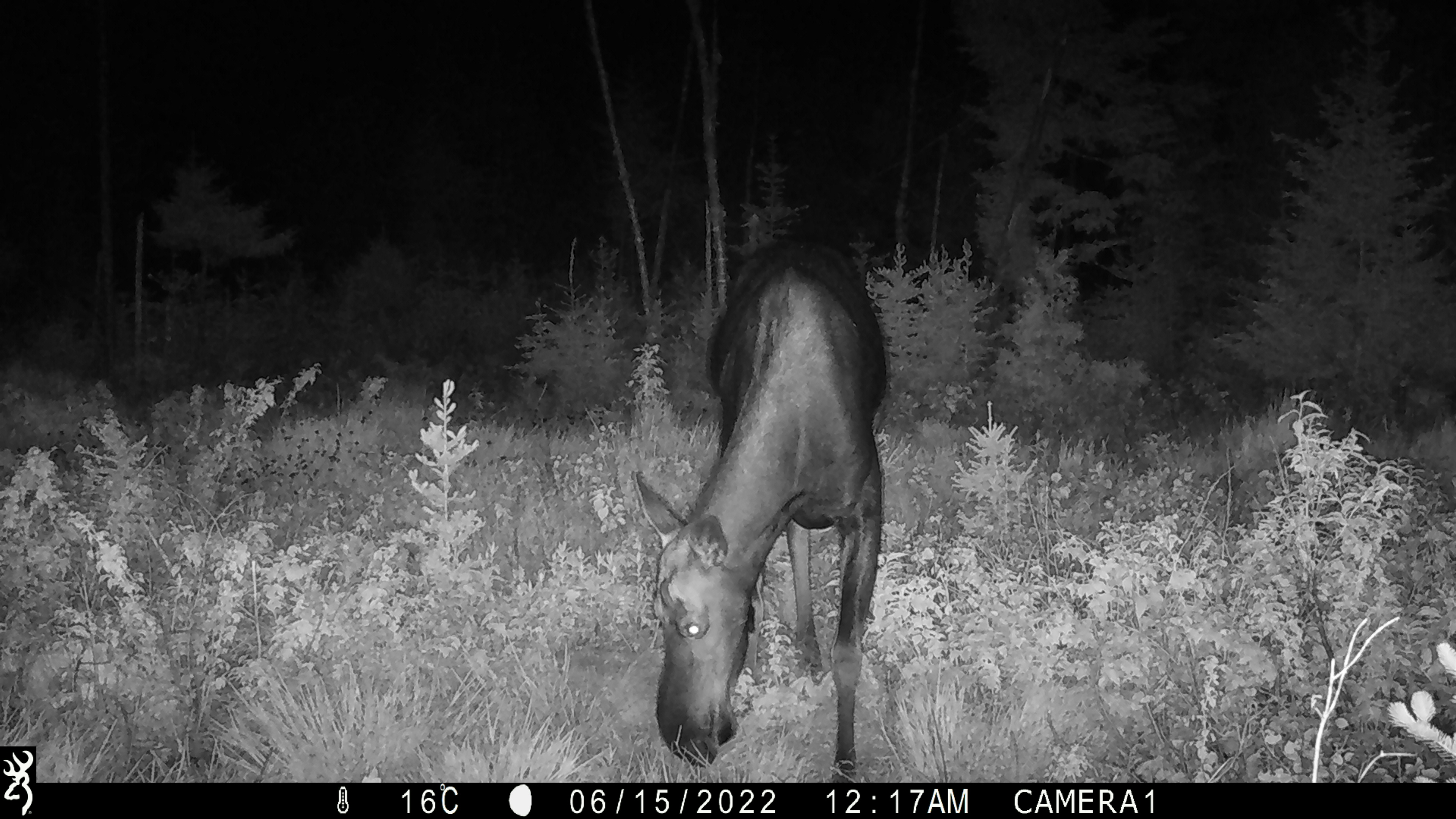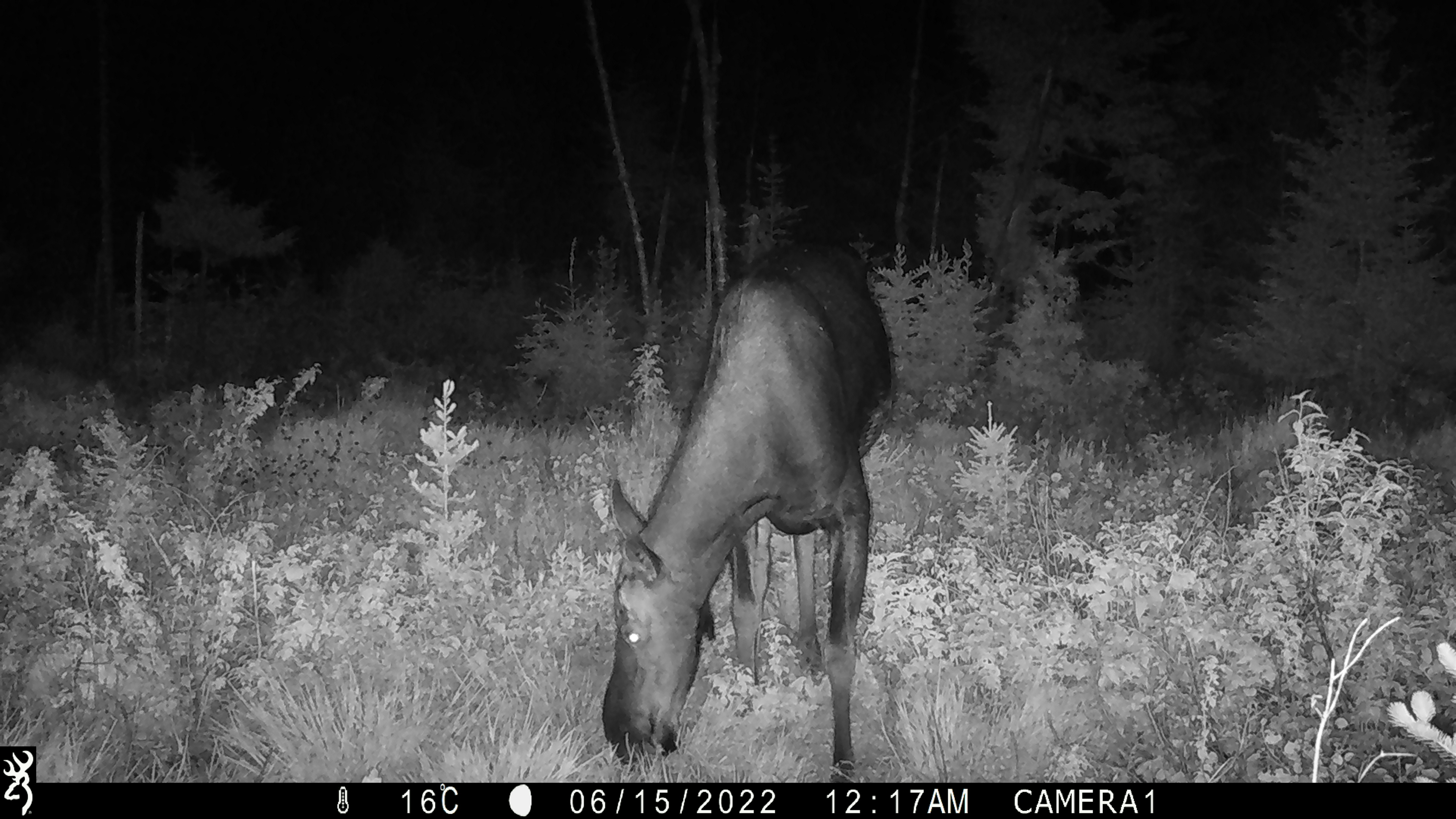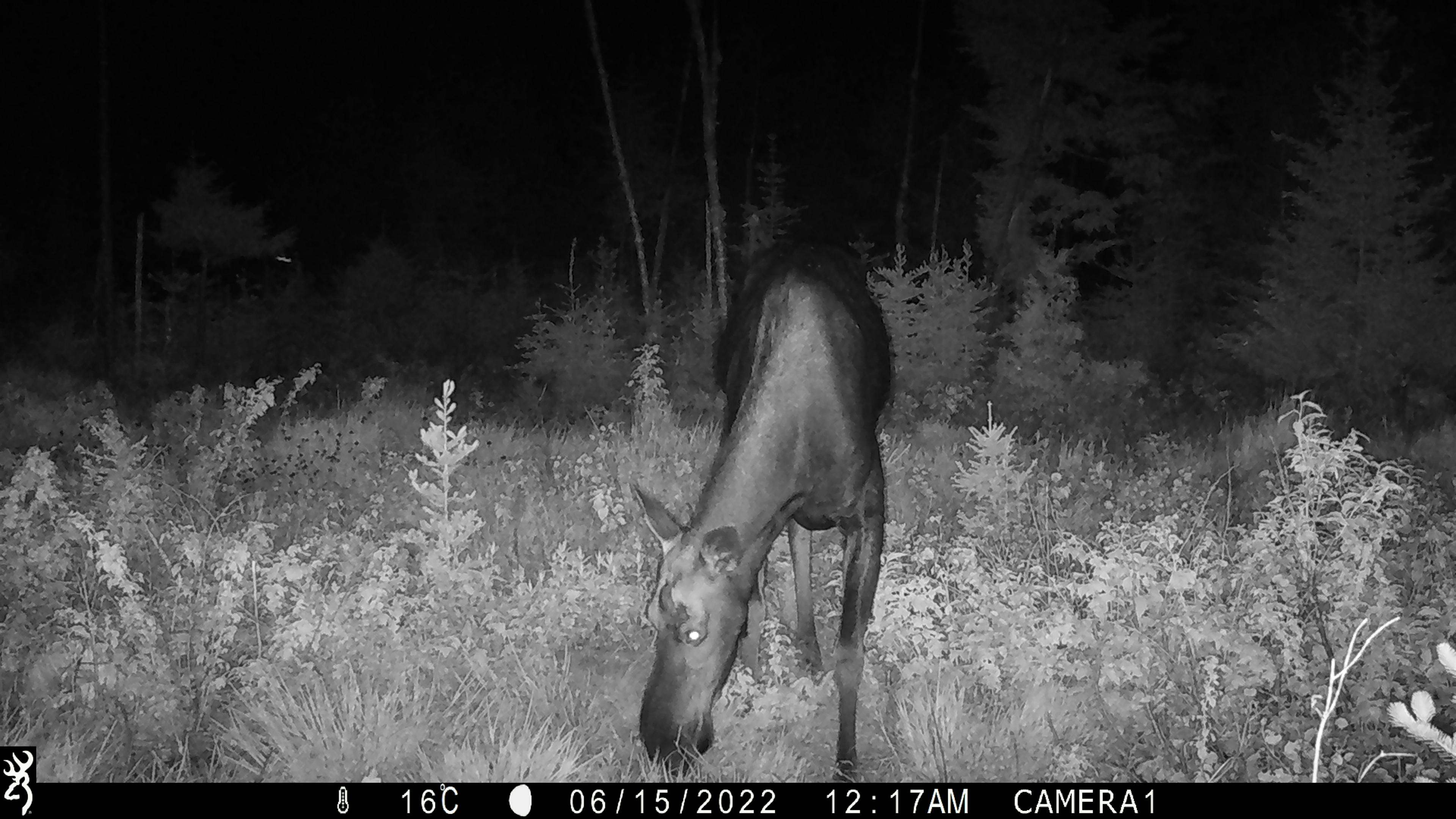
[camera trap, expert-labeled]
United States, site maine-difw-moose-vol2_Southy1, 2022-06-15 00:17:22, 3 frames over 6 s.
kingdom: Animalia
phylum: Chordata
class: Mammalia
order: Artiodactyla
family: Cervidae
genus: Alces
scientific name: Alces alces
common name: moose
Moose (Alces alces).